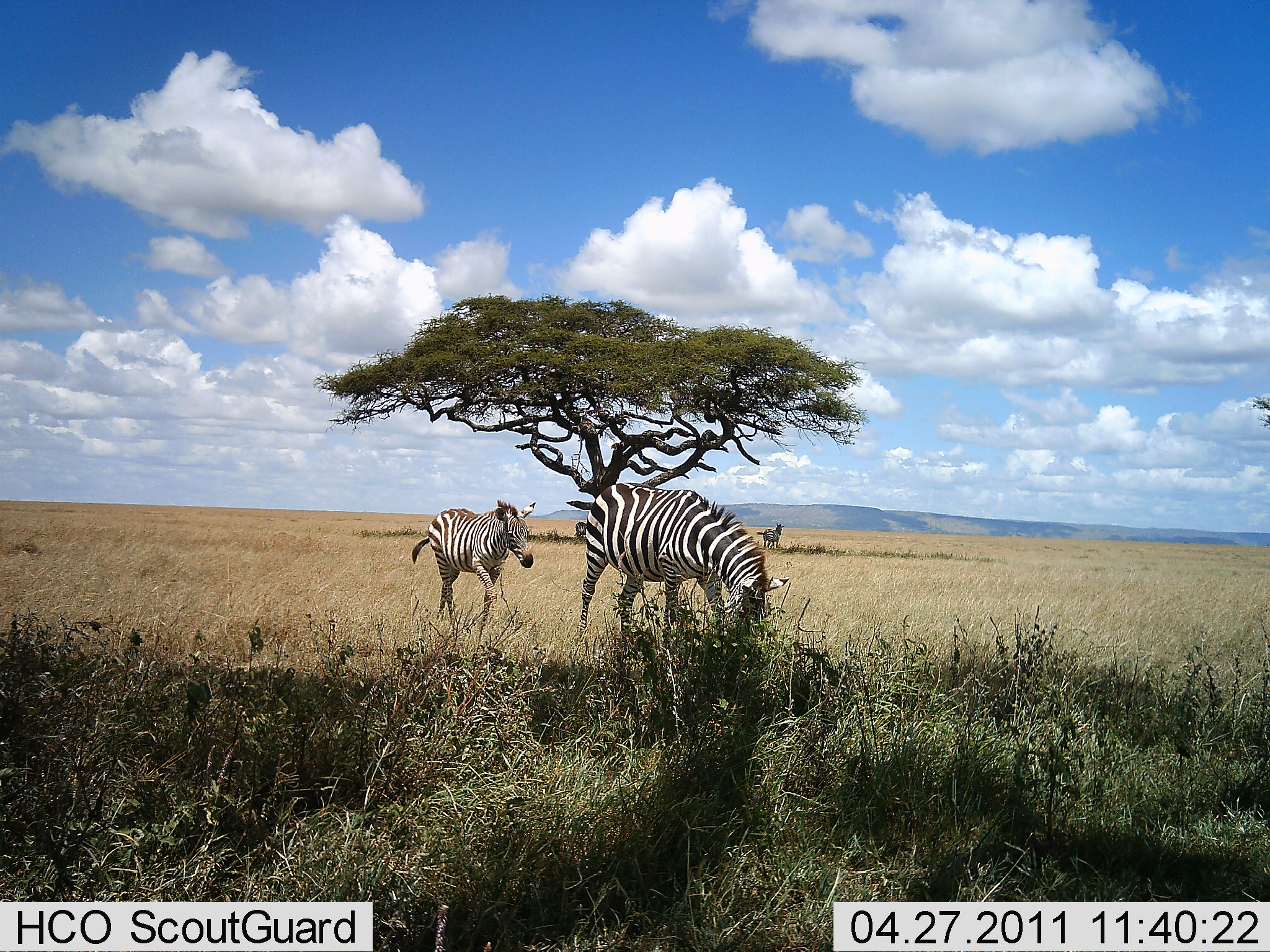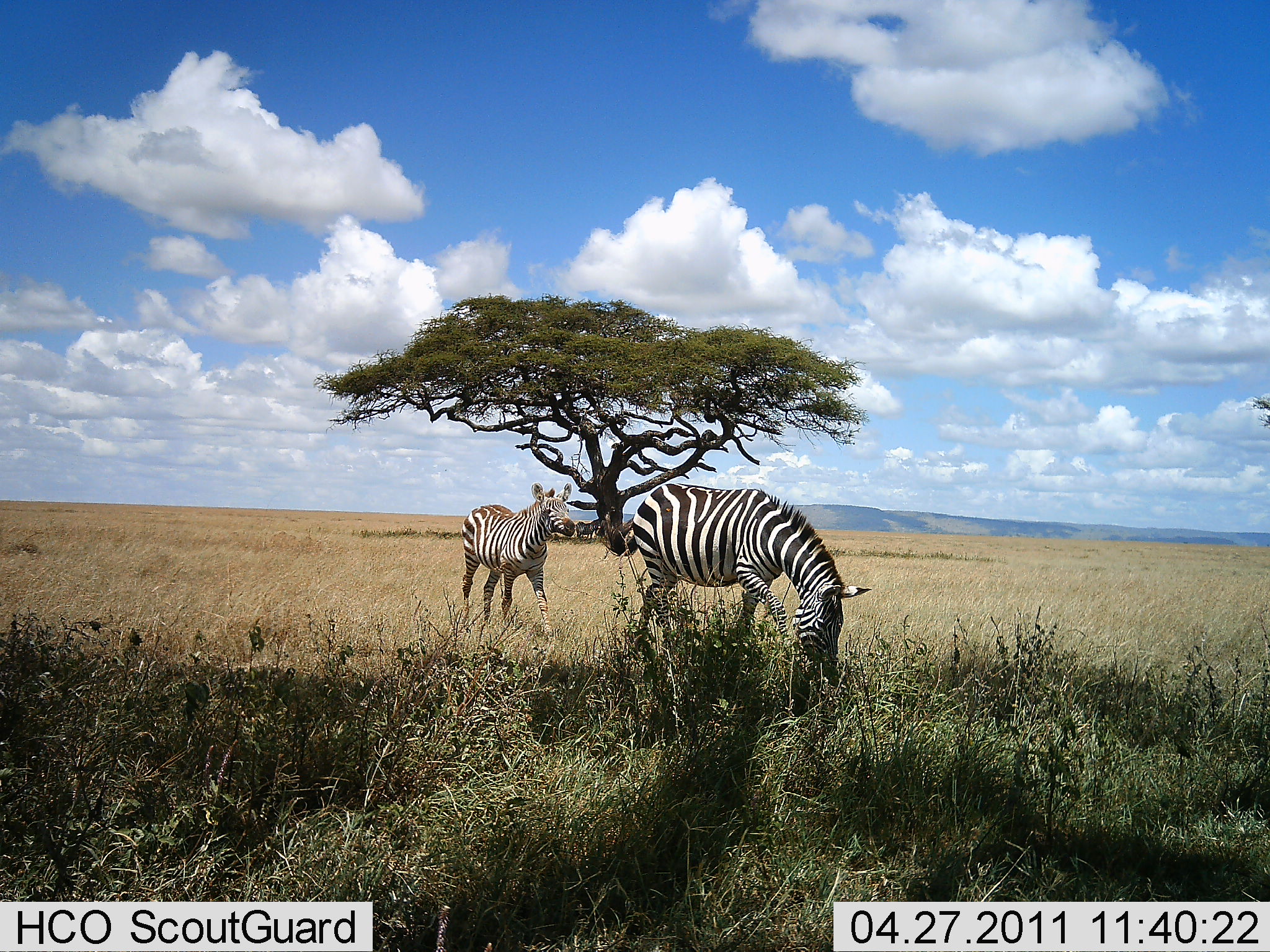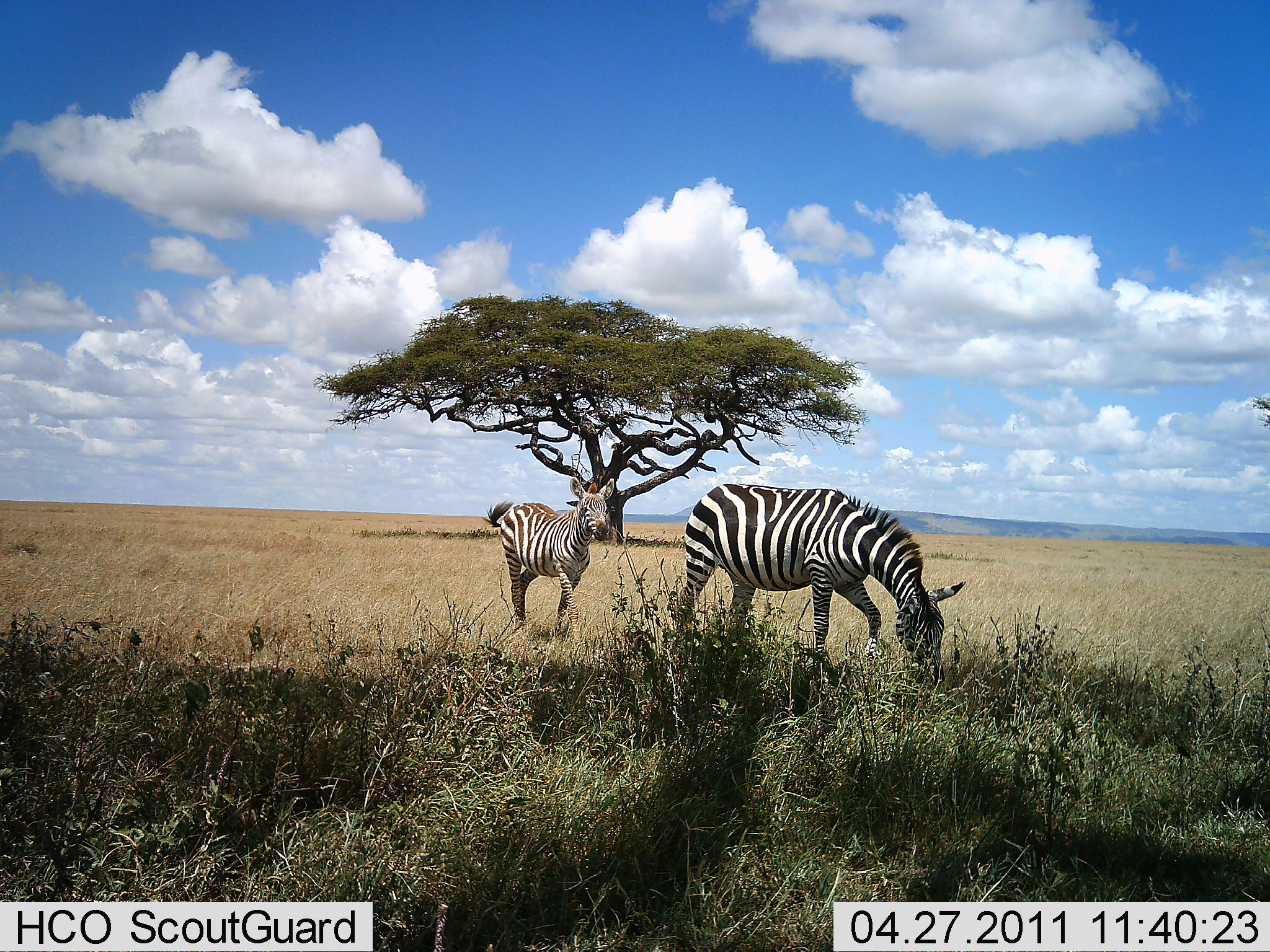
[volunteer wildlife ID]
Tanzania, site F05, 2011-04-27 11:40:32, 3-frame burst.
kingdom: Animalia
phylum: Chordata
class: Mammalia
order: Perissodactyla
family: Equidae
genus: Equus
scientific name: Equus quagga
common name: plains zebra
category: zebra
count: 2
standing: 9%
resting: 0%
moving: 82%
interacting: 9%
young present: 9%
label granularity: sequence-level